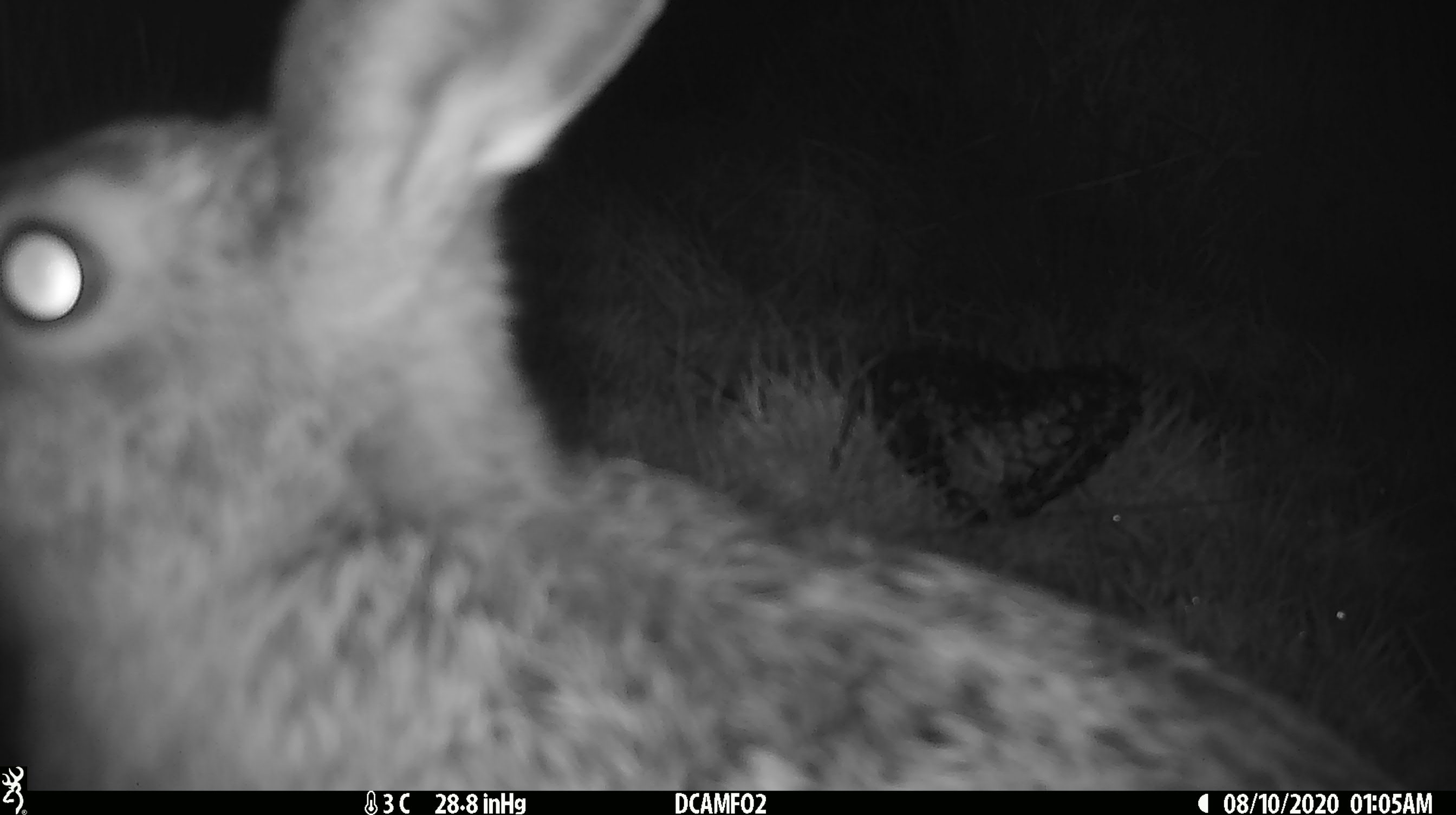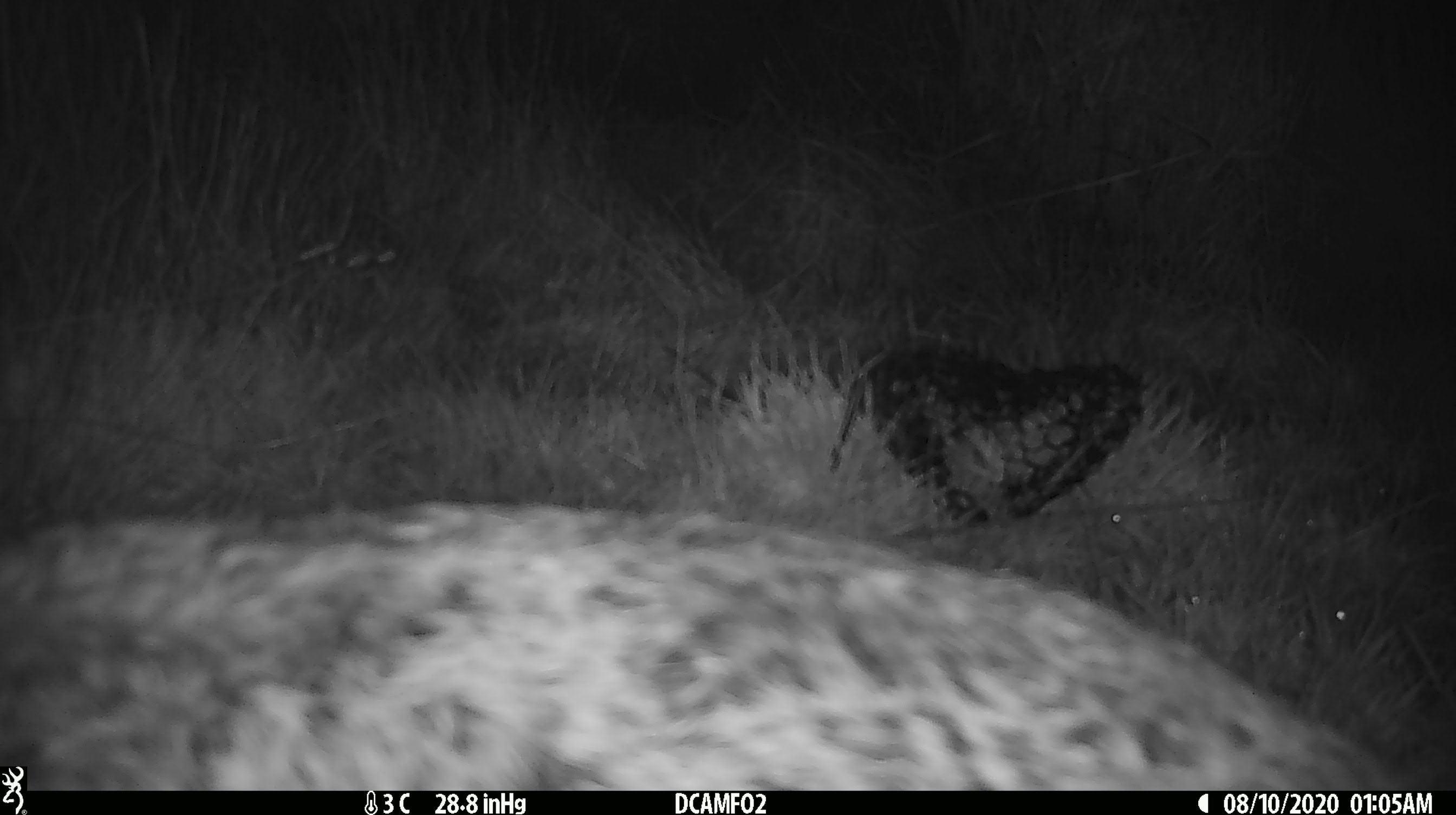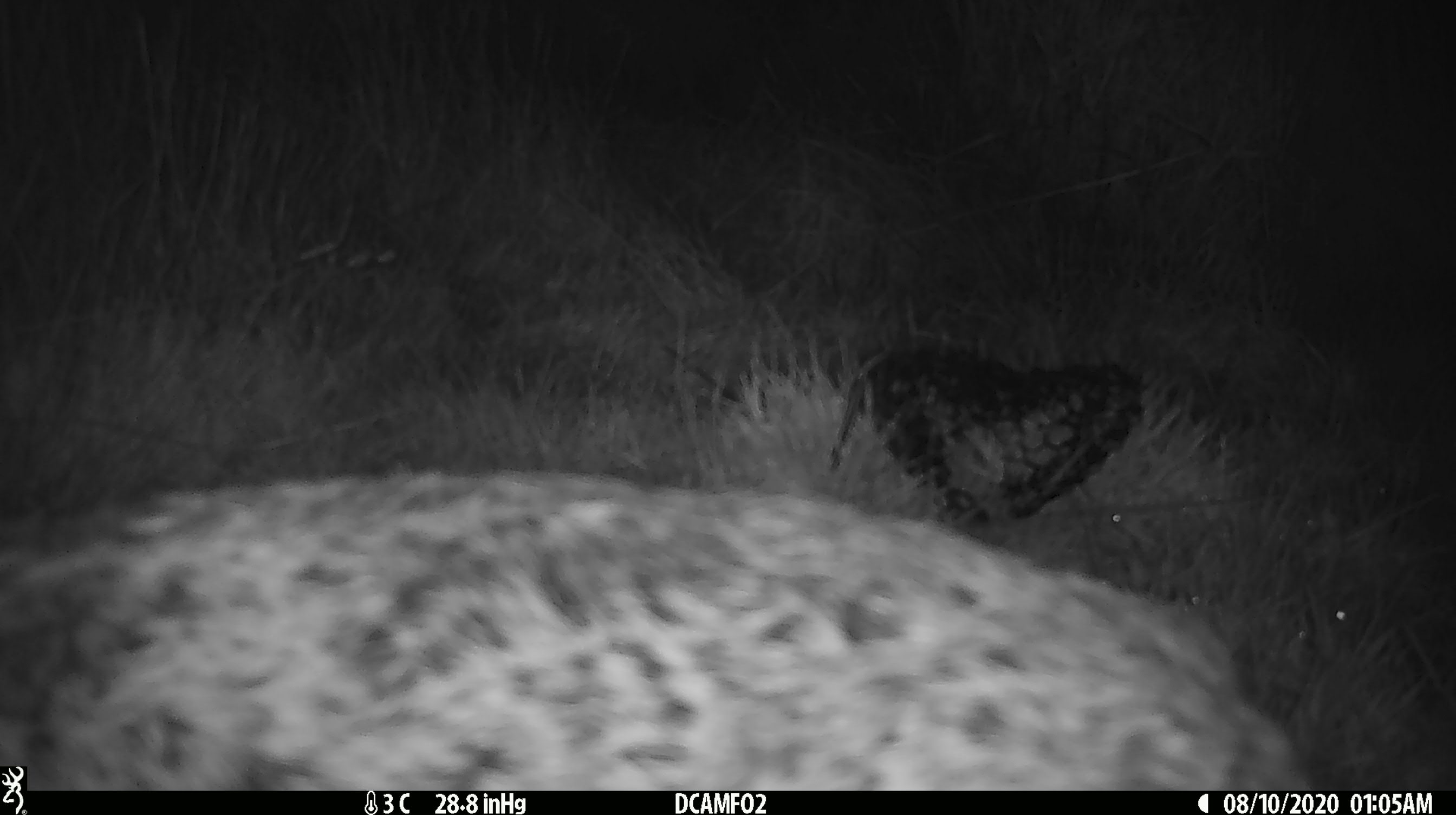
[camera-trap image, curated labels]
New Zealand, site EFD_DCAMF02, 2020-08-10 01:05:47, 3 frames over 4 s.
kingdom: Animalia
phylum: Chordata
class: Mammalia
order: Lagomorpha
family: Leporidae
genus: Lepus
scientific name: Lepus europaeus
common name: brown hare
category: hare